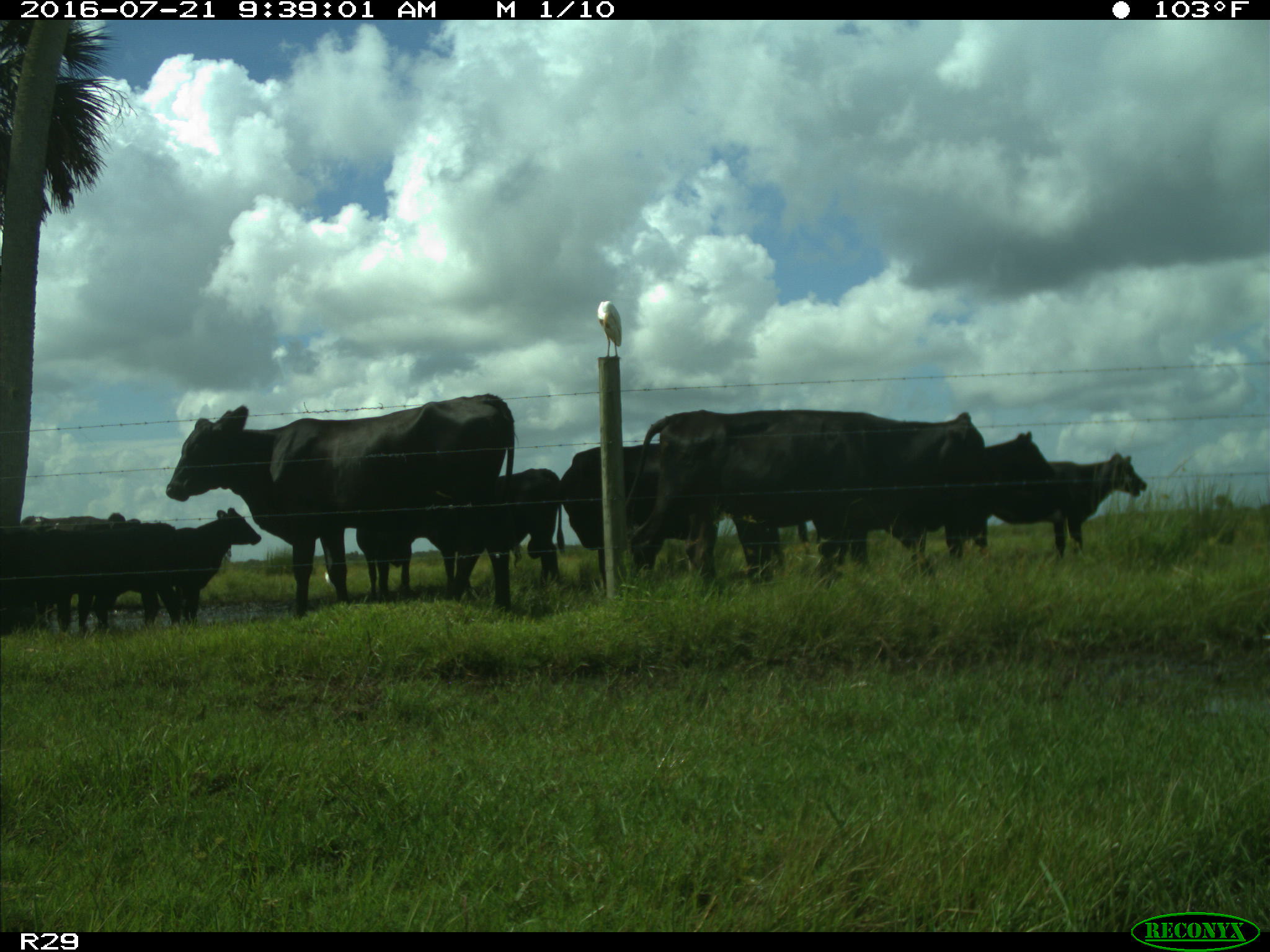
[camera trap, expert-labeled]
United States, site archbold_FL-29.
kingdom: Animalia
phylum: Chordata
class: Mammalia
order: Artiodactyla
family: Bovidae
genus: Bos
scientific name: Bos taurus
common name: domestic cow